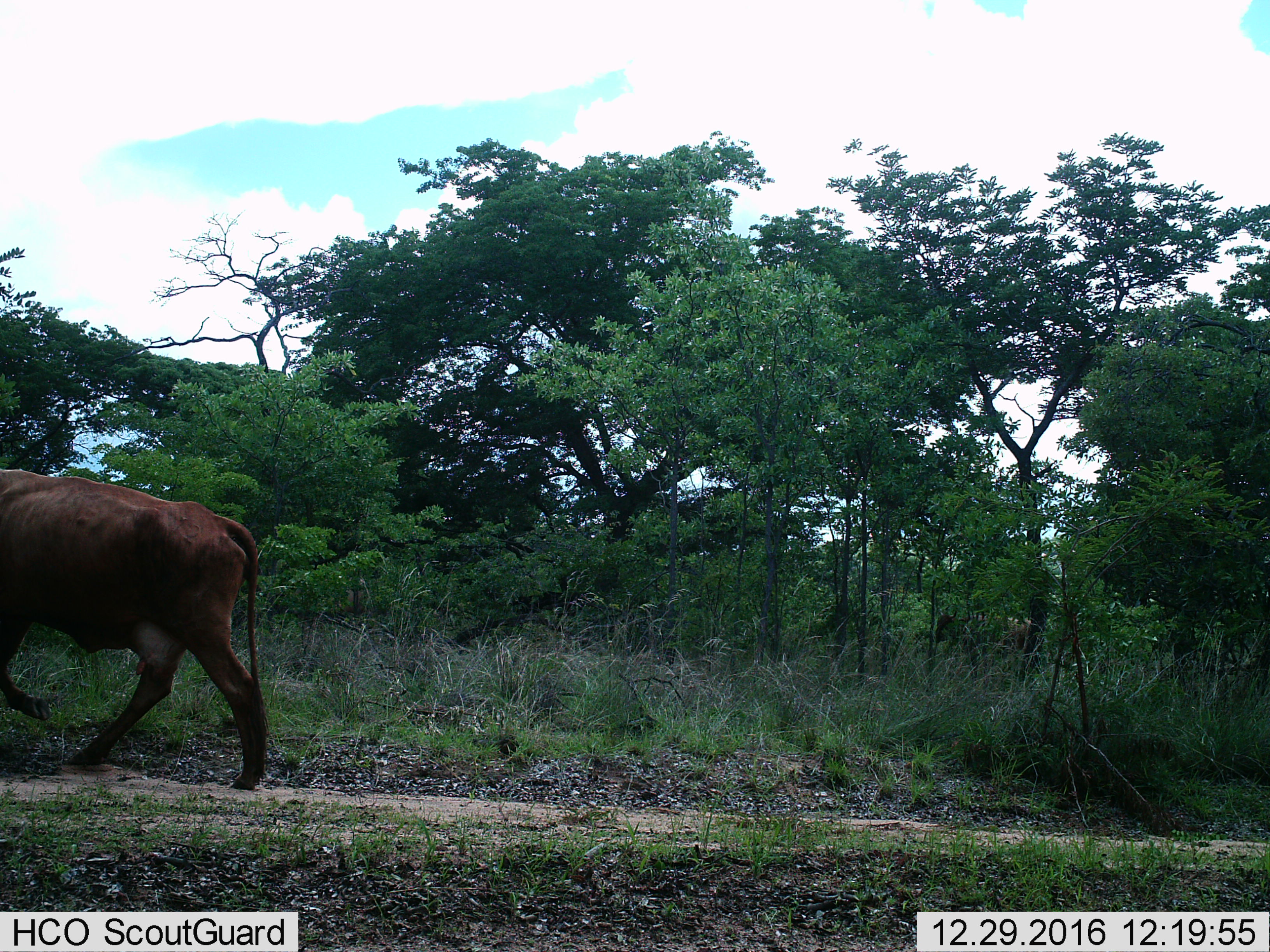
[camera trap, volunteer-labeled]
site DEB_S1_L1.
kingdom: Animalia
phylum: Chordata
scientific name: Vertebrata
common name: domestic animal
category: domesticanimal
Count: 1.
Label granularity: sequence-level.